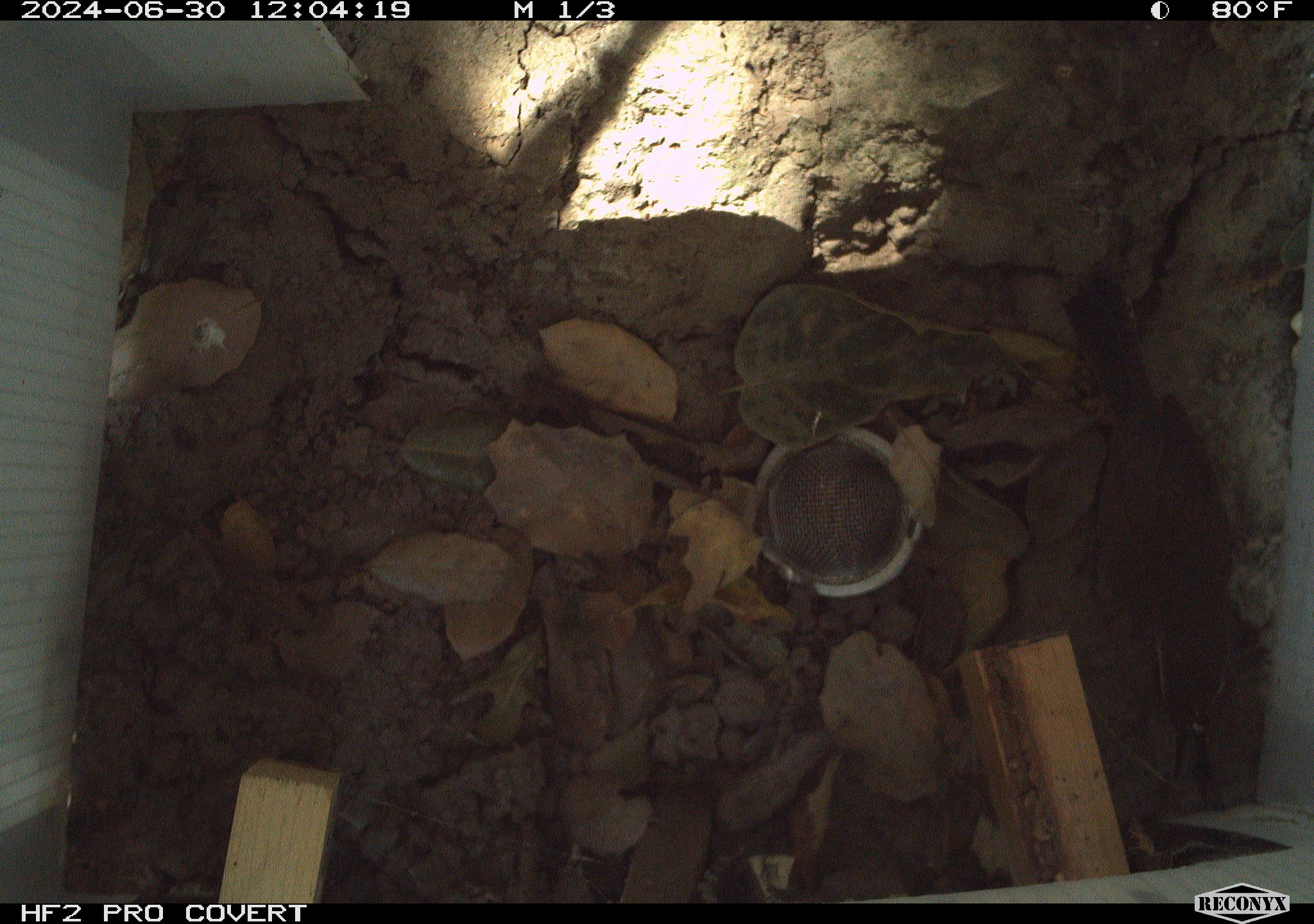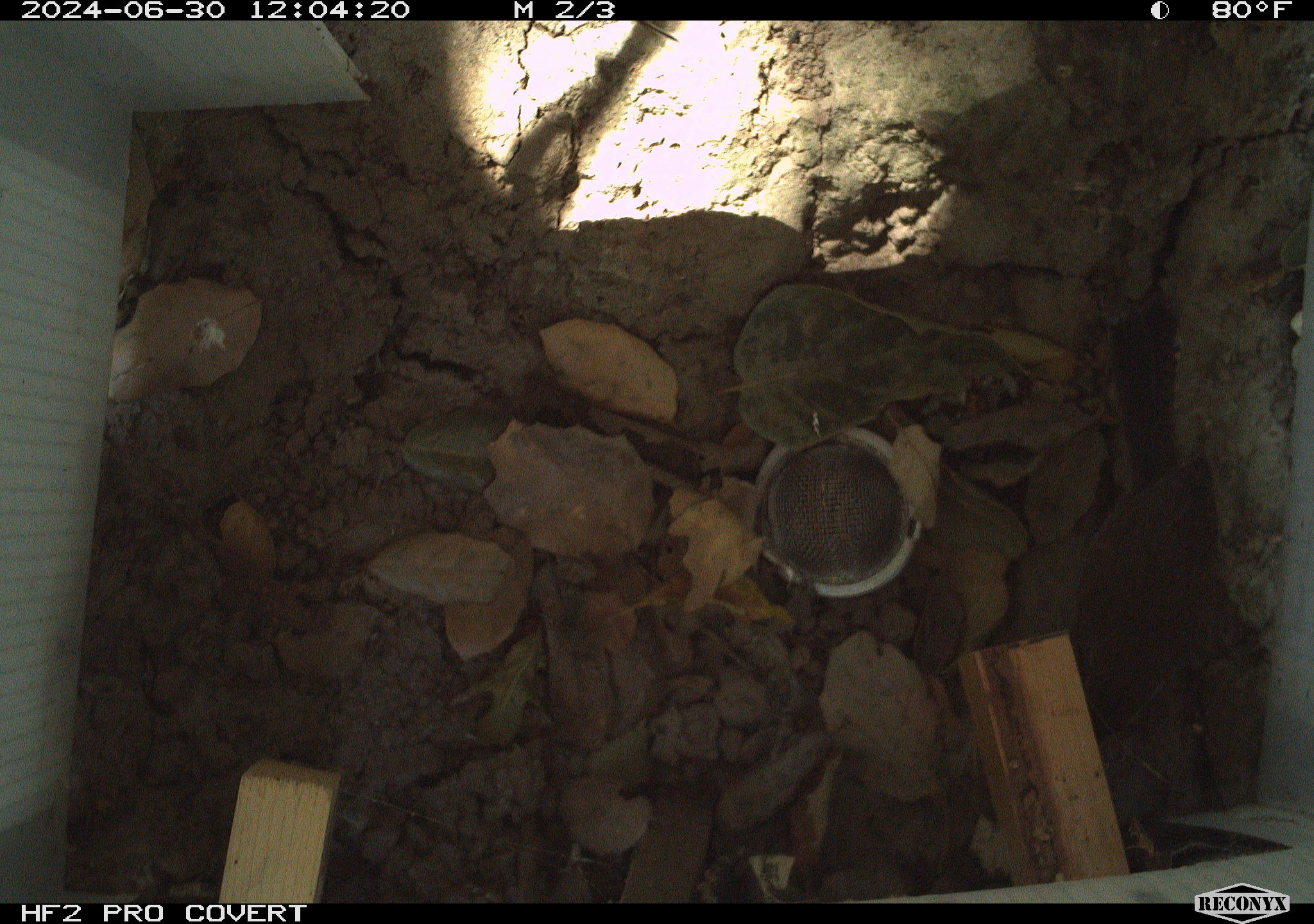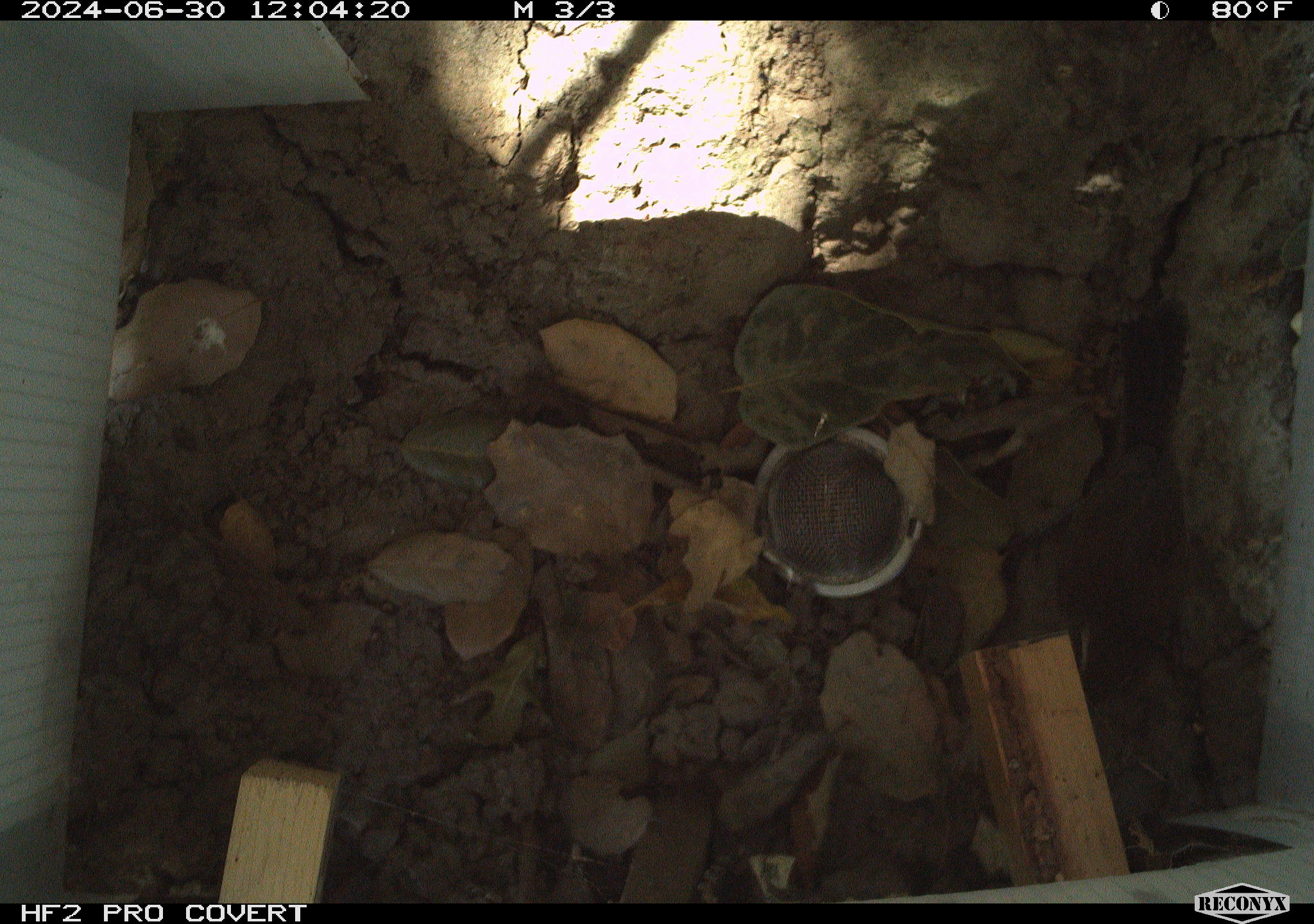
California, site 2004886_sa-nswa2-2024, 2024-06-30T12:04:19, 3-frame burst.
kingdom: Animalia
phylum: Chordata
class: Aves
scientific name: Aves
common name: bird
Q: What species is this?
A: Bird (Aves).